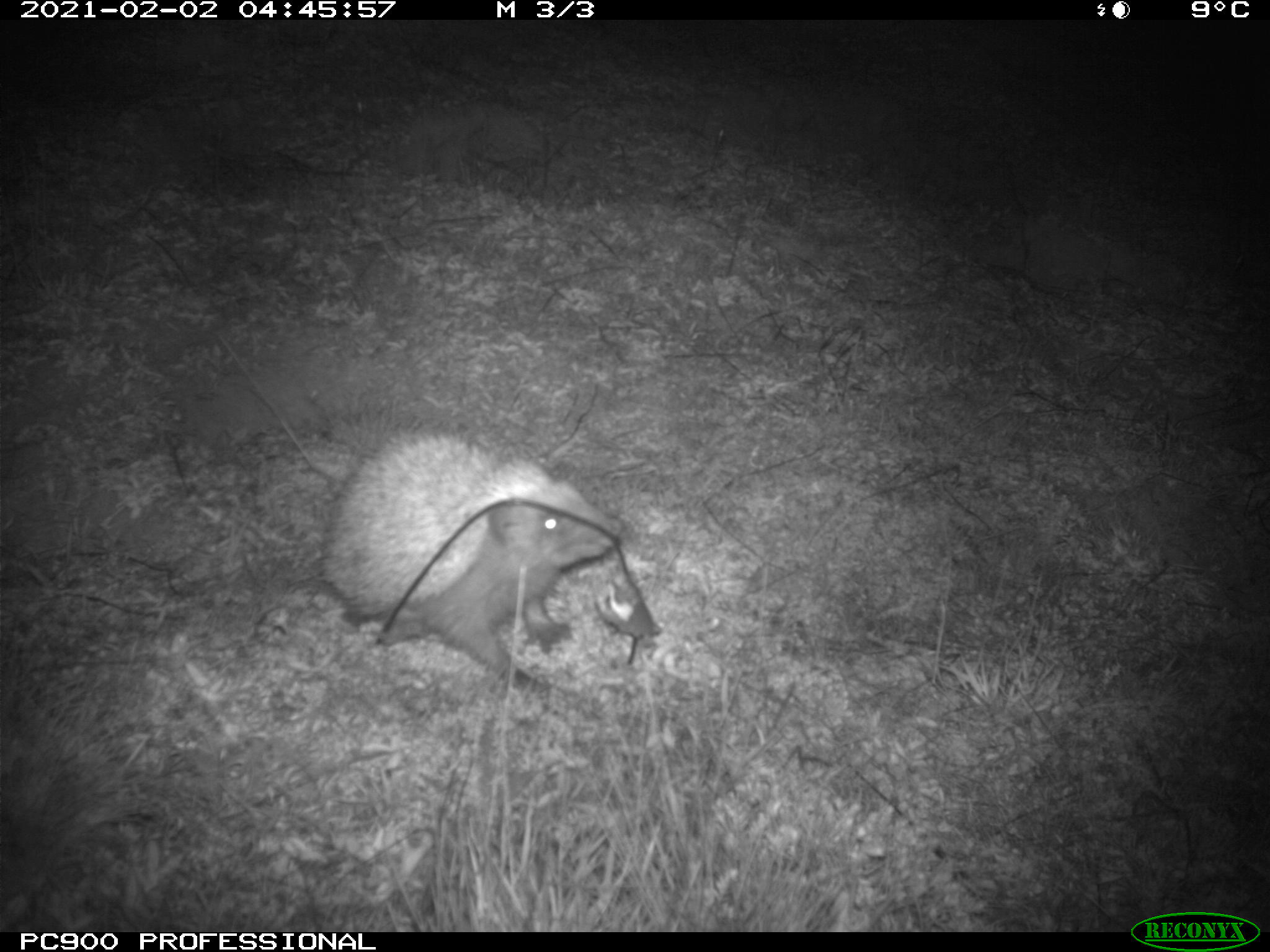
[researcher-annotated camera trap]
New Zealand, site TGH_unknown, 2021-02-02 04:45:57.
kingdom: Animalia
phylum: Chordata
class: Mammalia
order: Eulipotyphla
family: Erinaceidae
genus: Erinaceus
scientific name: Erinaceus europaeus europaeus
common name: european hedgehog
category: hedgehog